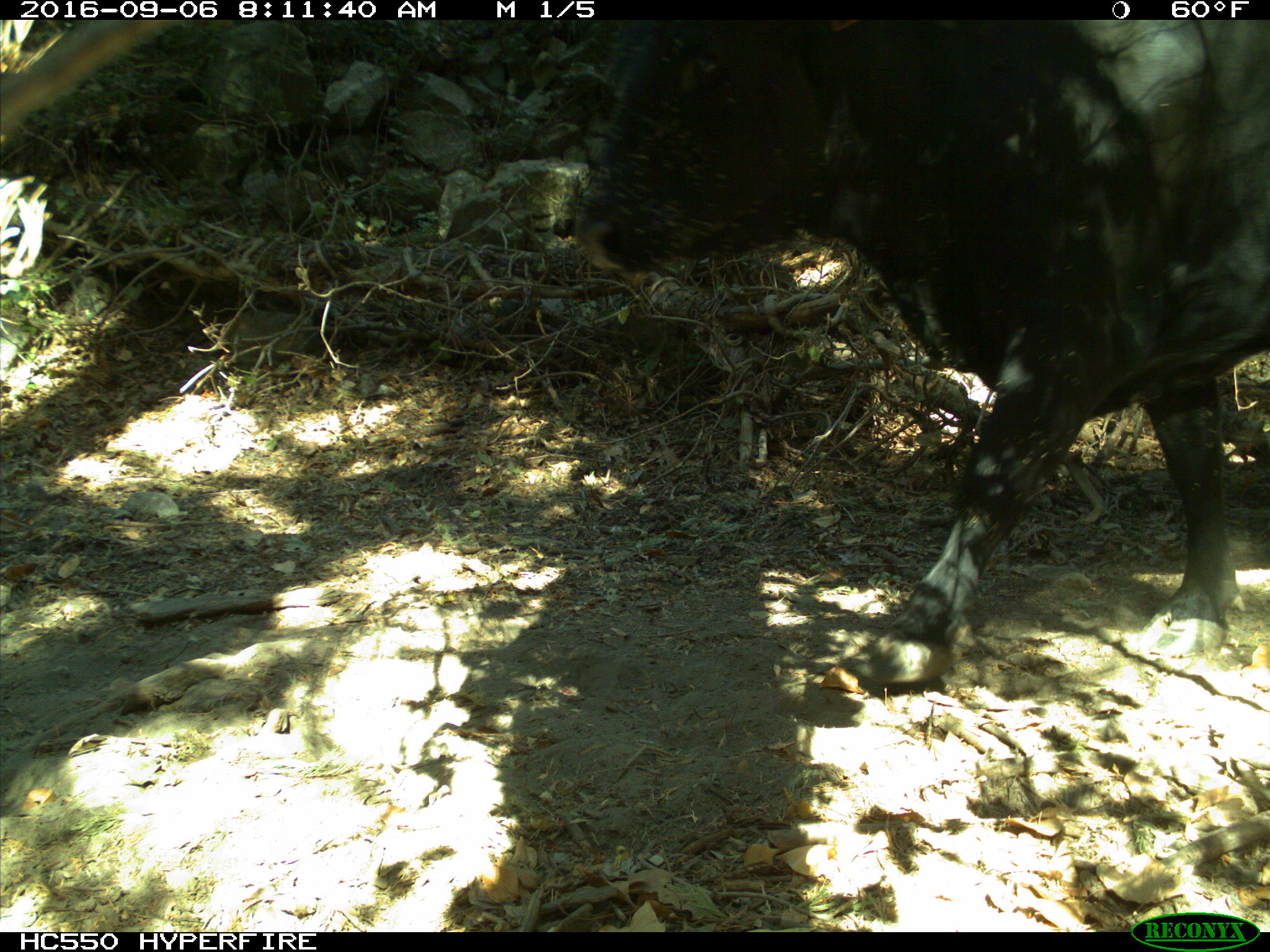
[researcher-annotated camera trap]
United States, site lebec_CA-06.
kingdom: Animalia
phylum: Chordata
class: Mammalia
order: Artiodactyla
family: Bovidae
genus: Bos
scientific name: Bos taurus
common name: domestic cow